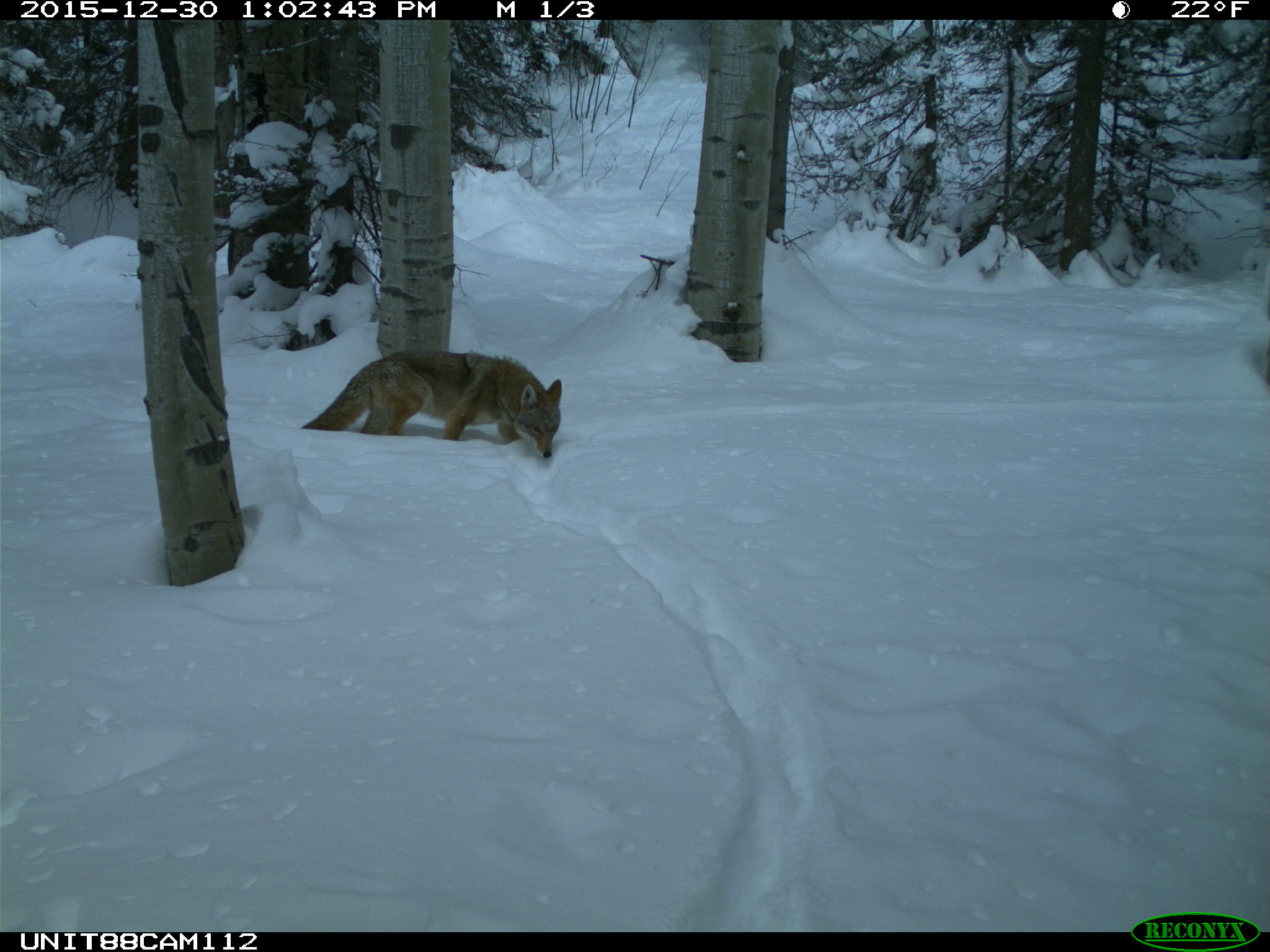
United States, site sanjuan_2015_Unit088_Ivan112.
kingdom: Animalia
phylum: Chordata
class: Mammalia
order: Carnivora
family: Canidae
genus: Canis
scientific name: Canis latrans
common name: coyote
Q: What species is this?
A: Canis latrans (coyote).